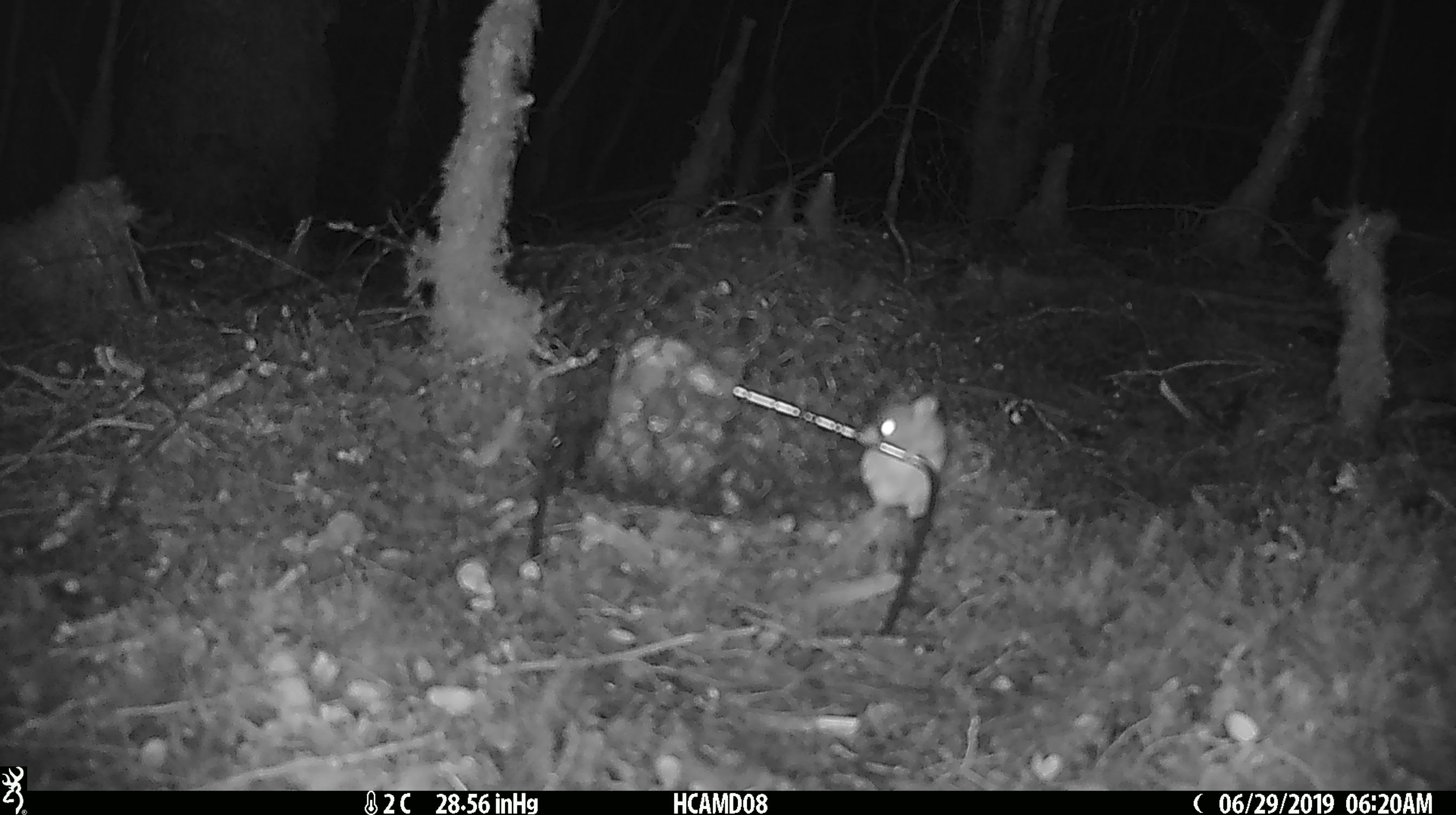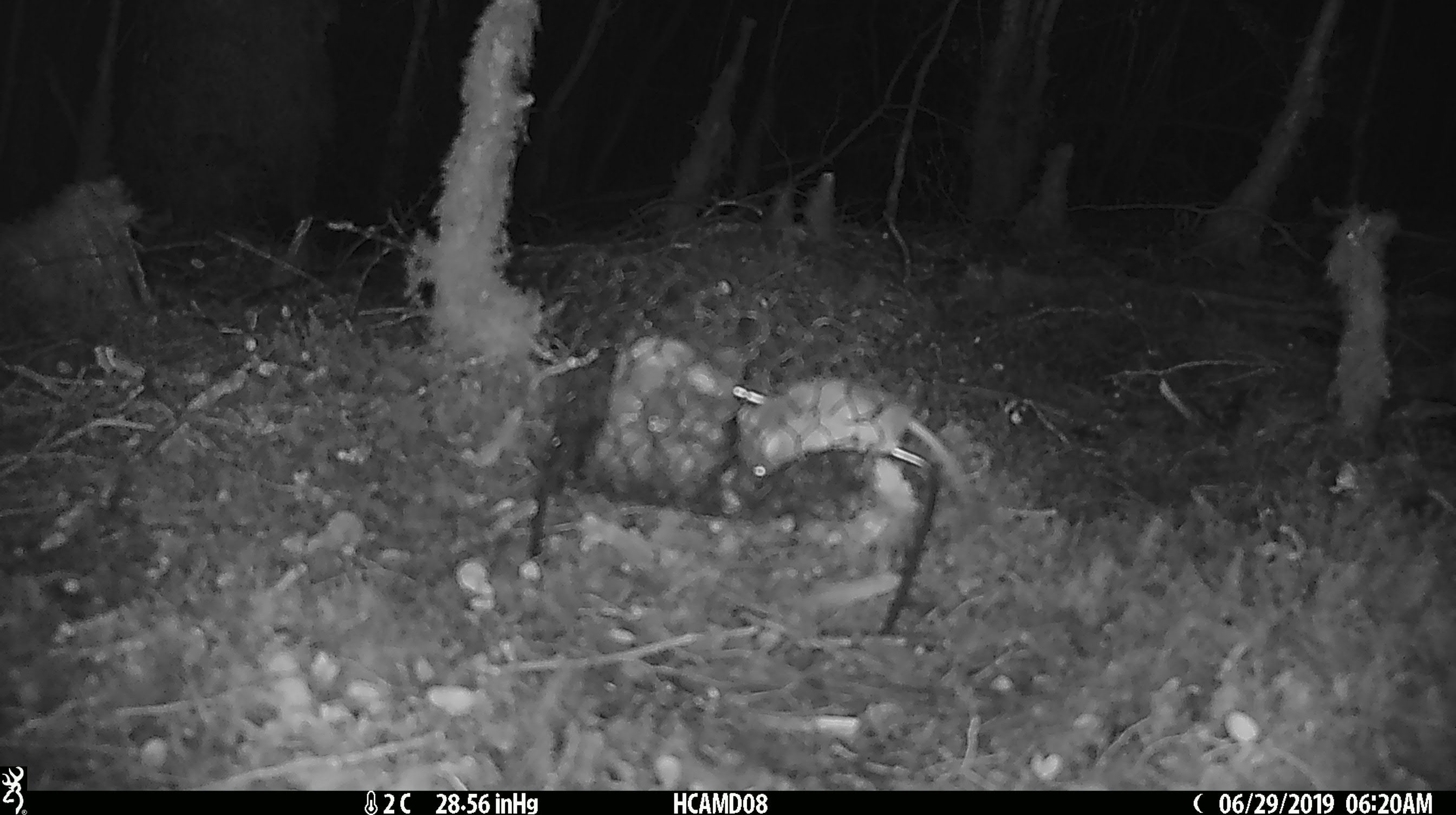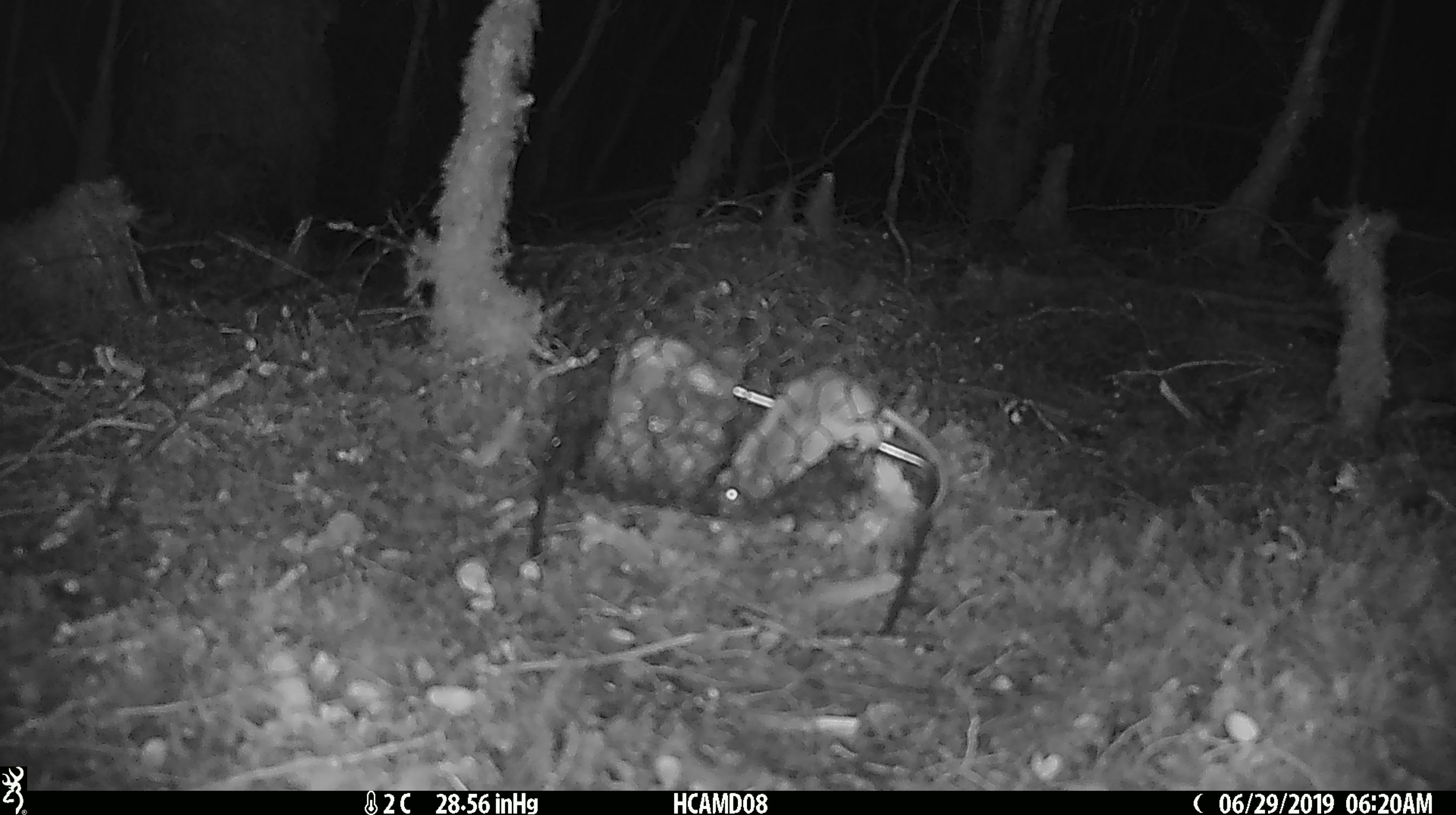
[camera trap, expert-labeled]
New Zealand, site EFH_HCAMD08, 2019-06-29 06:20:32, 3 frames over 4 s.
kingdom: Animalia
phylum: Chordata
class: Mammalia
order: Rodentia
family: Muridae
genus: Mus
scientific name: Mus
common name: mouse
Mouse (Mus).